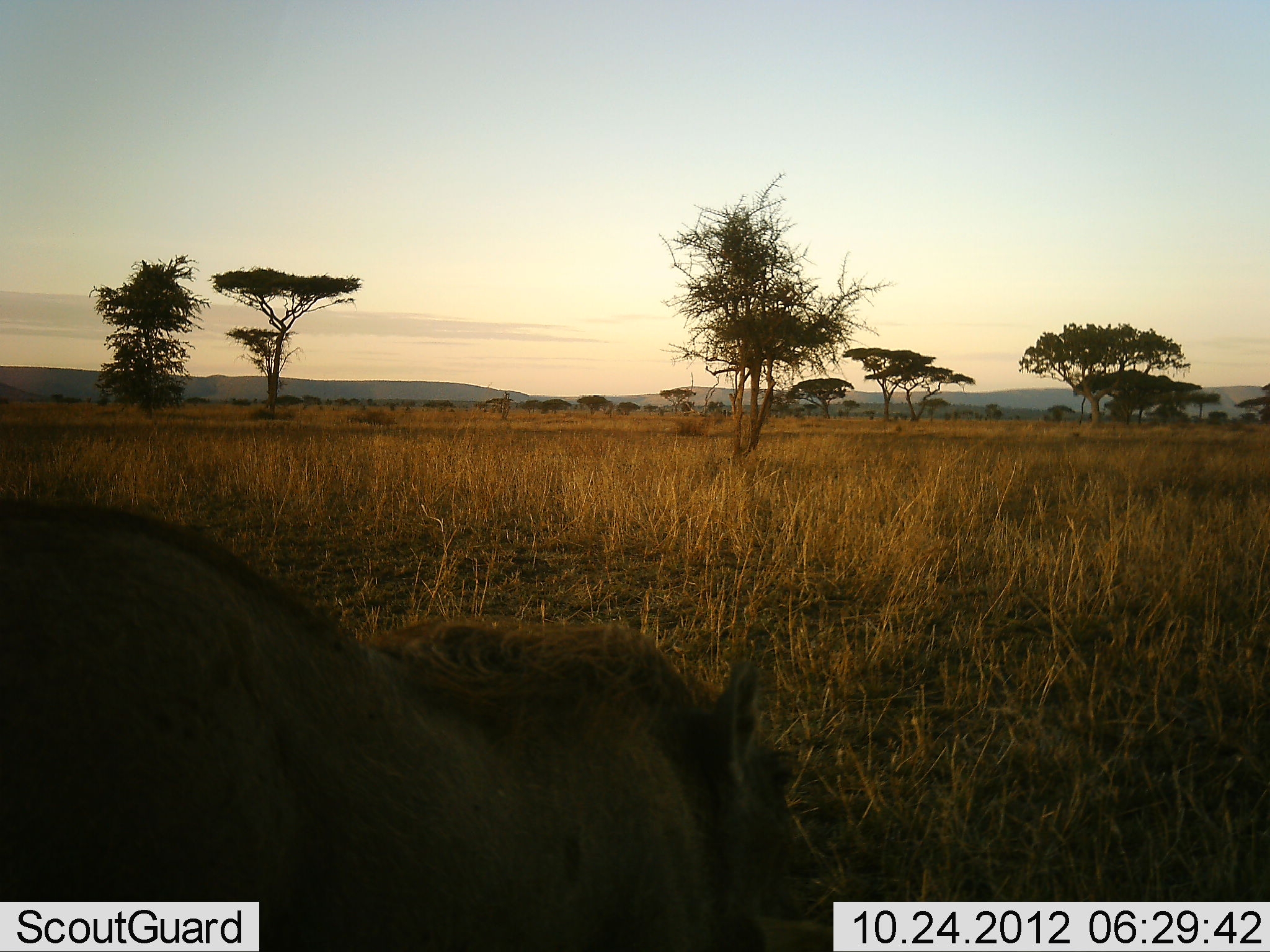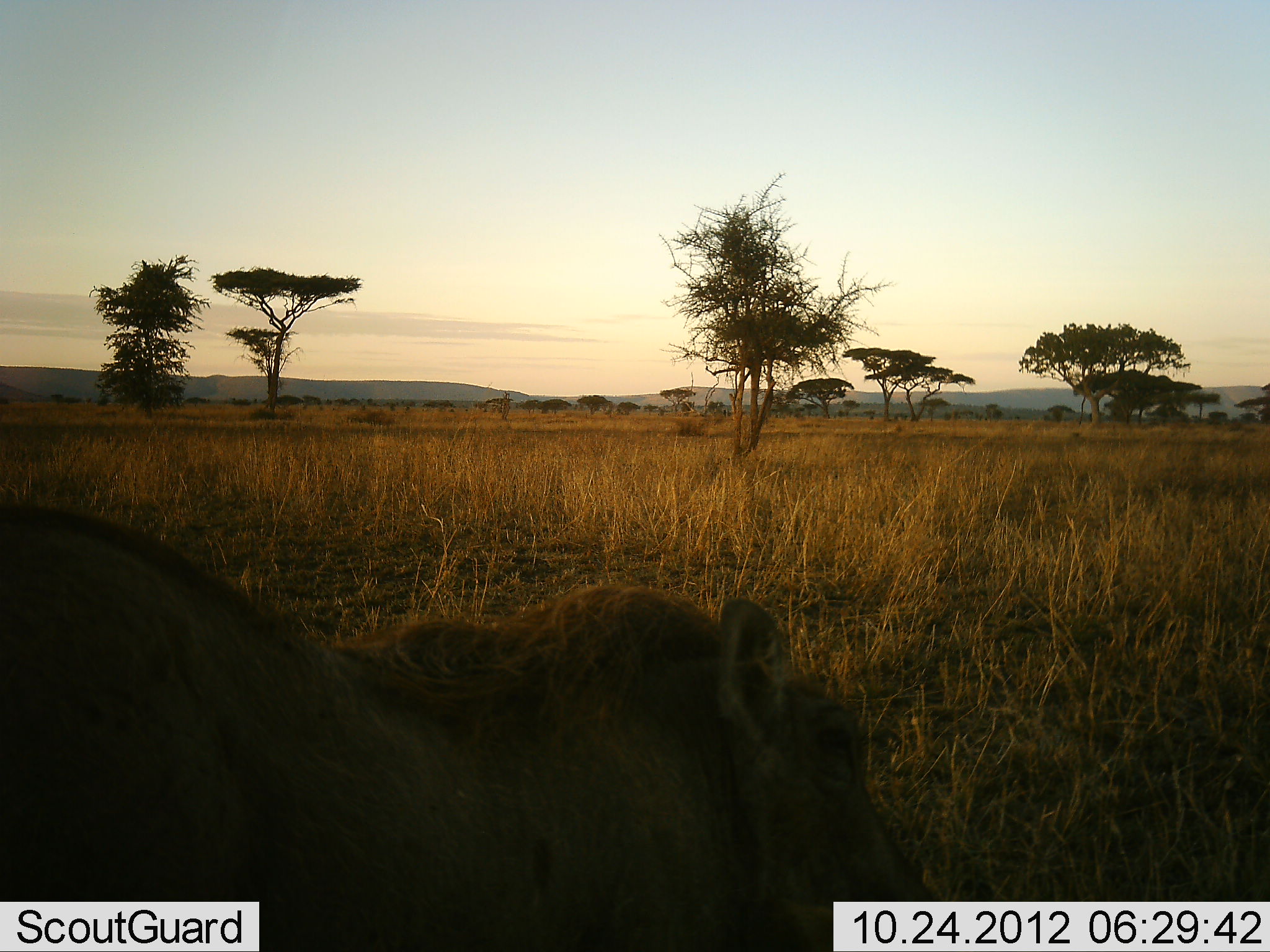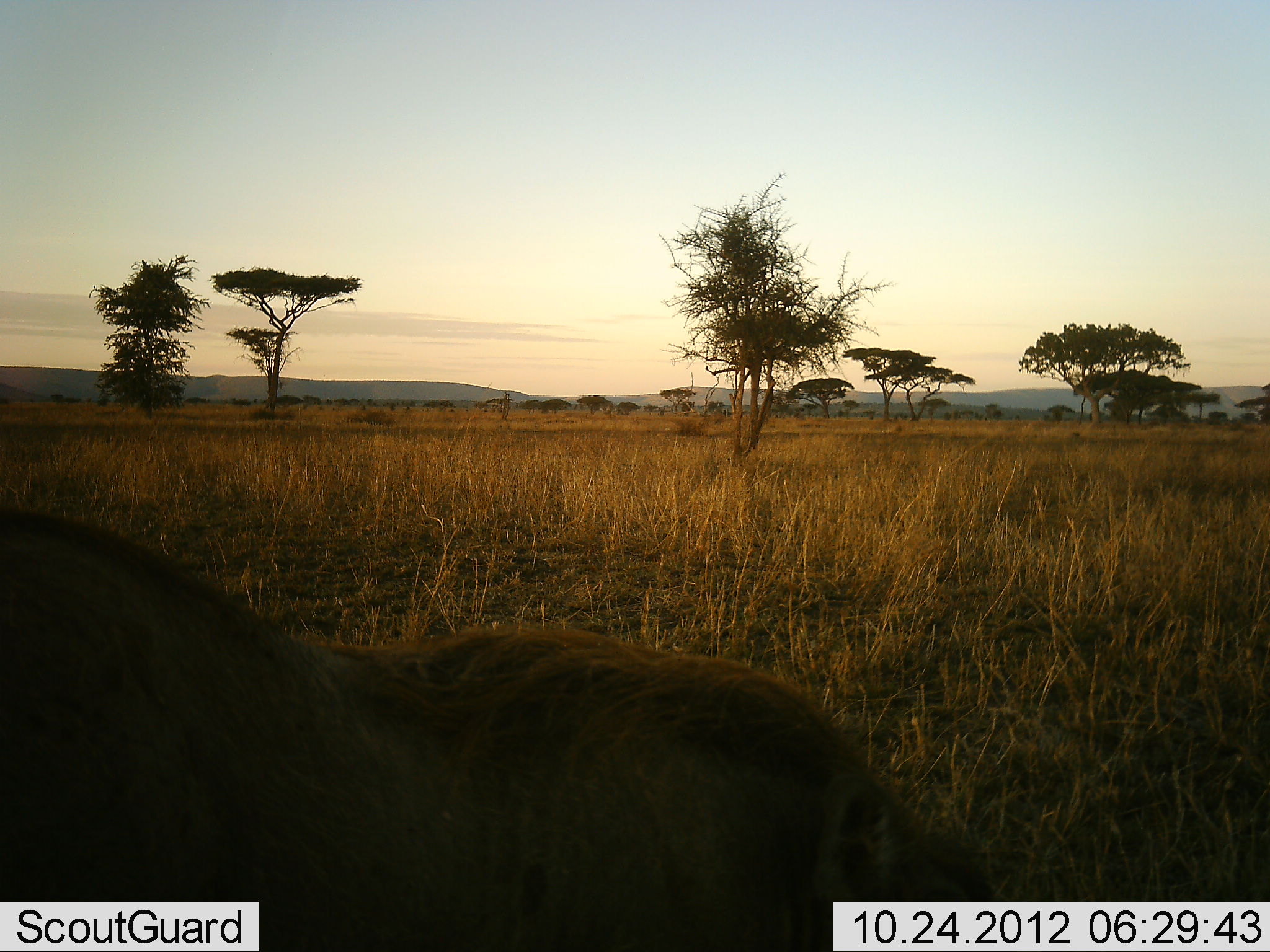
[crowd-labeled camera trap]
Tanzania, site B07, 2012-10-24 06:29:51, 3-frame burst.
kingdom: Animalia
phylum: Chordata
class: Mammalia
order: Artiodactyla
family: Suidae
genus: Phacochoerus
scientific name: Phacochoerus africanus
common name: warthog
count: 1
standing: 60%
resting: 10%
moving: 10%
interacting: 0%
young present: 0%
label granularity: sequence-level